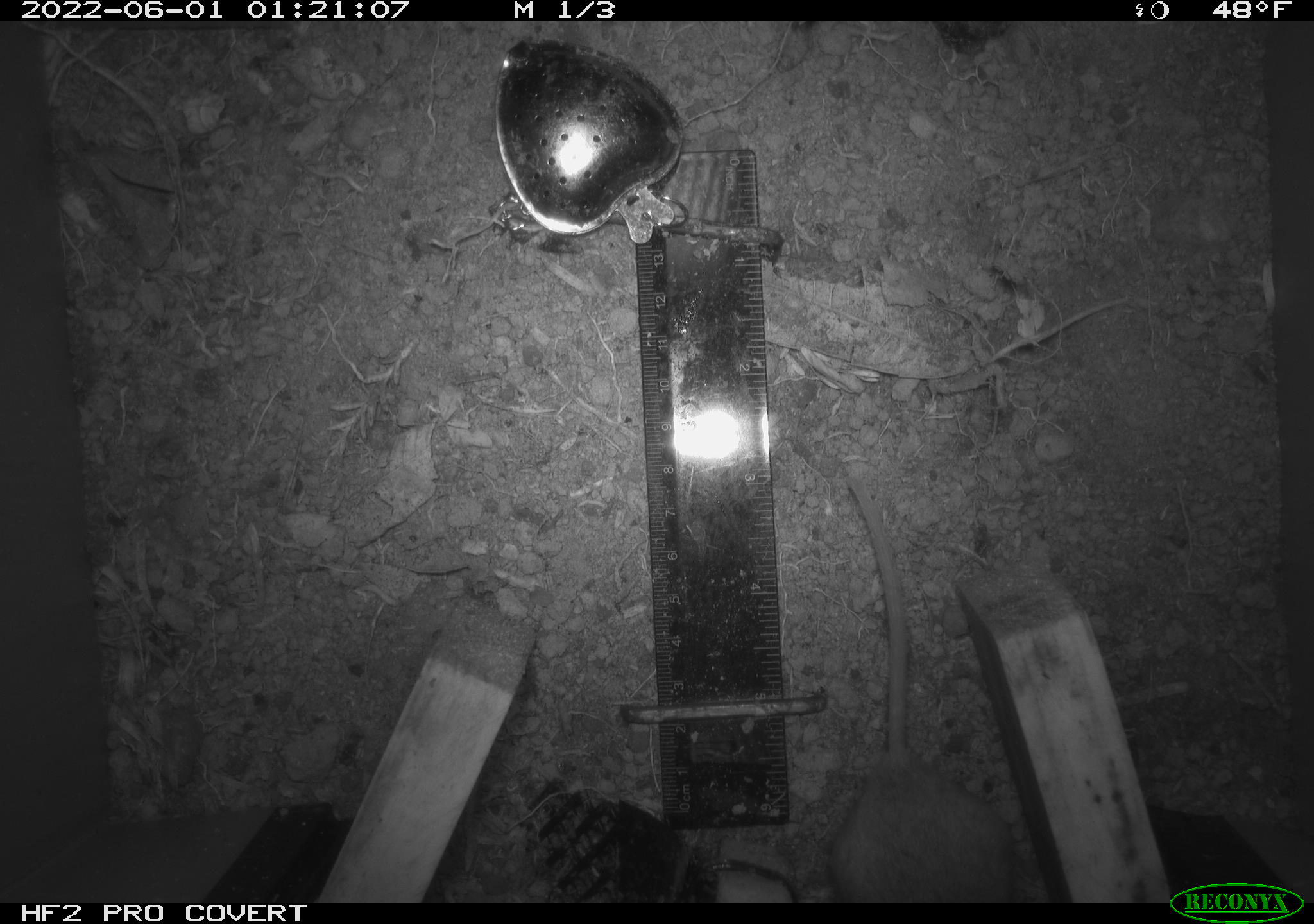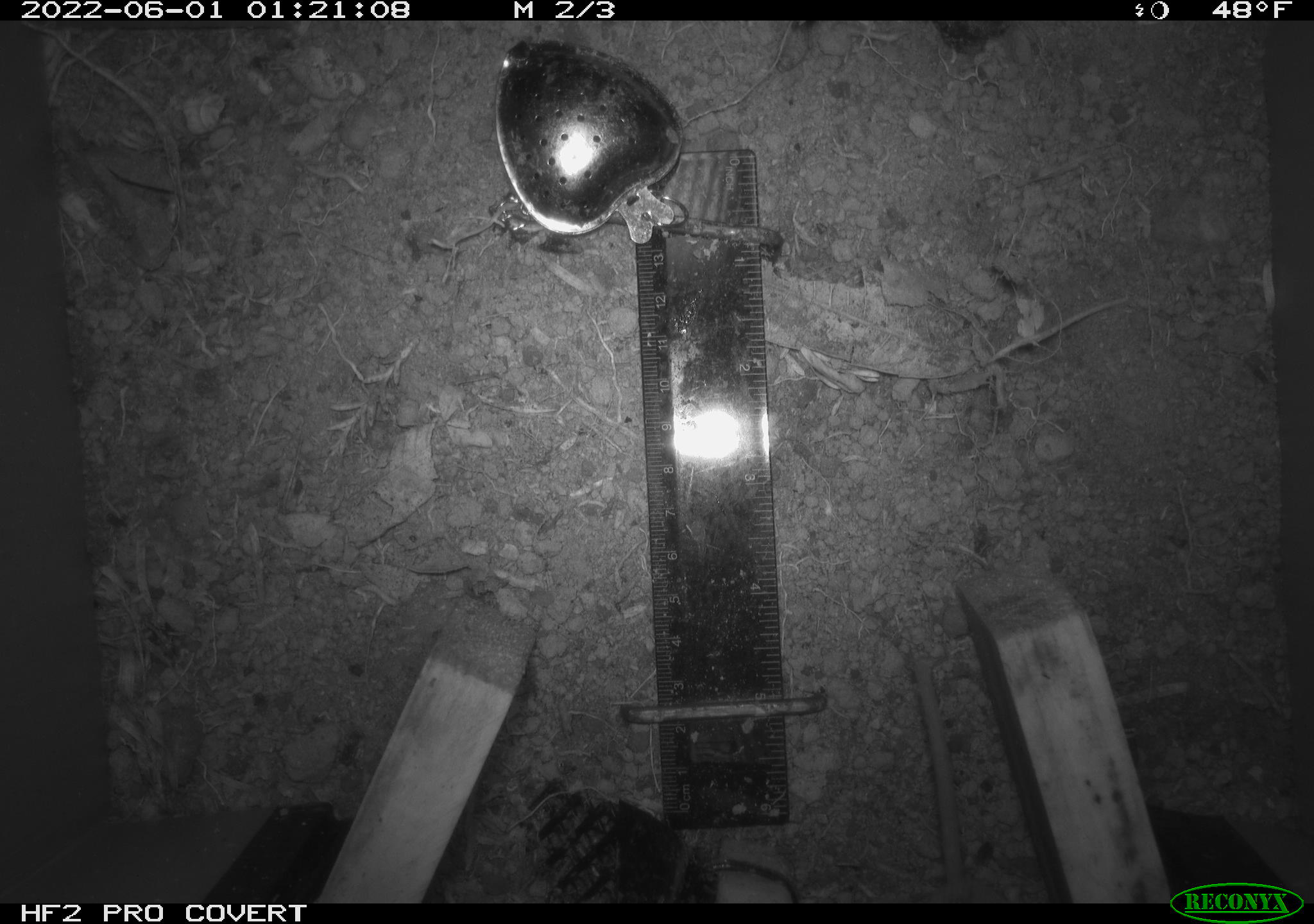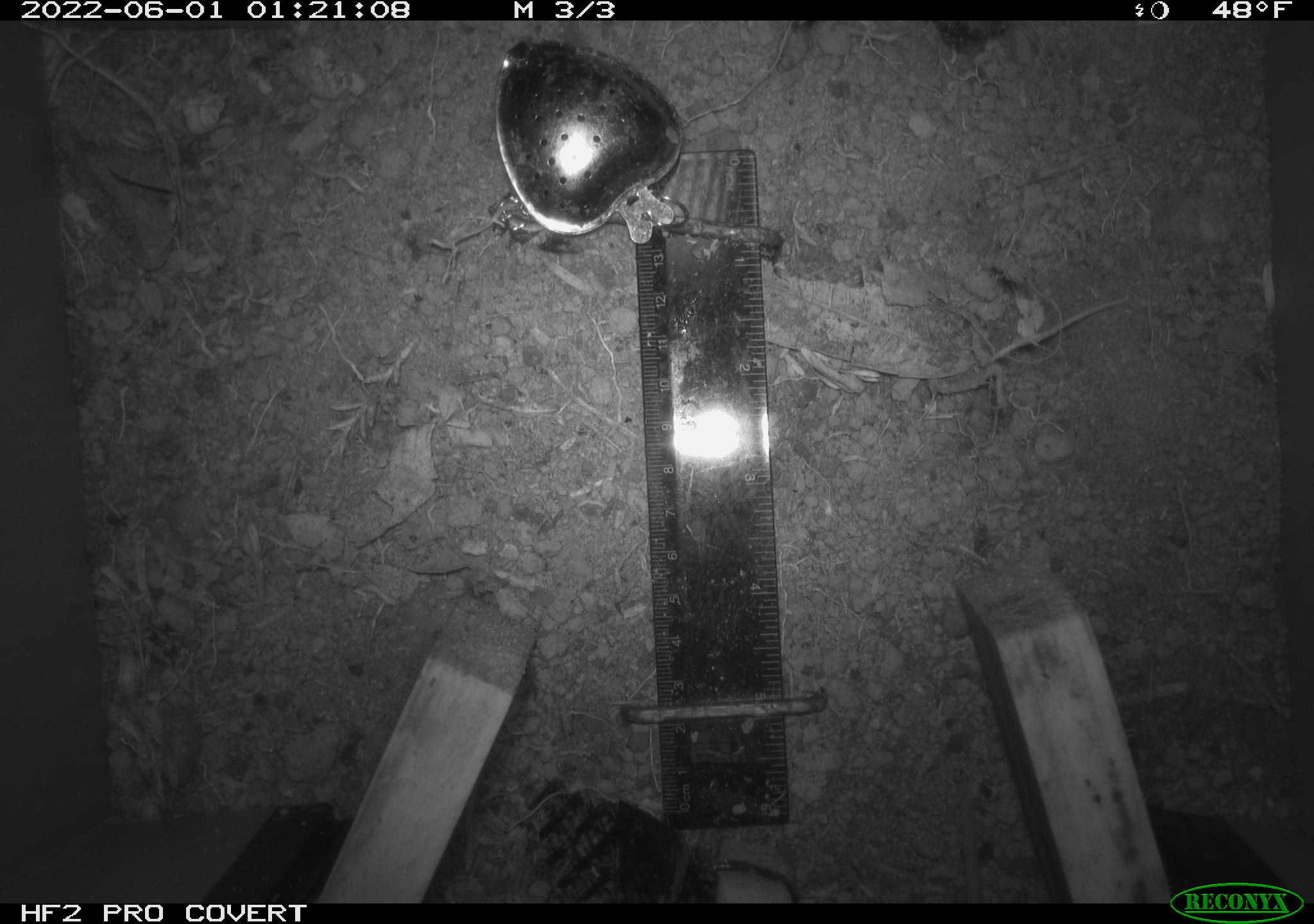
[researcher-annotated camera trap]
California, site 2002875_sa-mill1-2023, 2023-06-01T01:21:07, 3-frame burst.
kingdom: Animalia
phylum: Chordata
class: Mammalia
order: Rodentia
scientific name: Rodentia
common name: mouse species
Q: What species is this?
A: Mouse species (Rodentia).